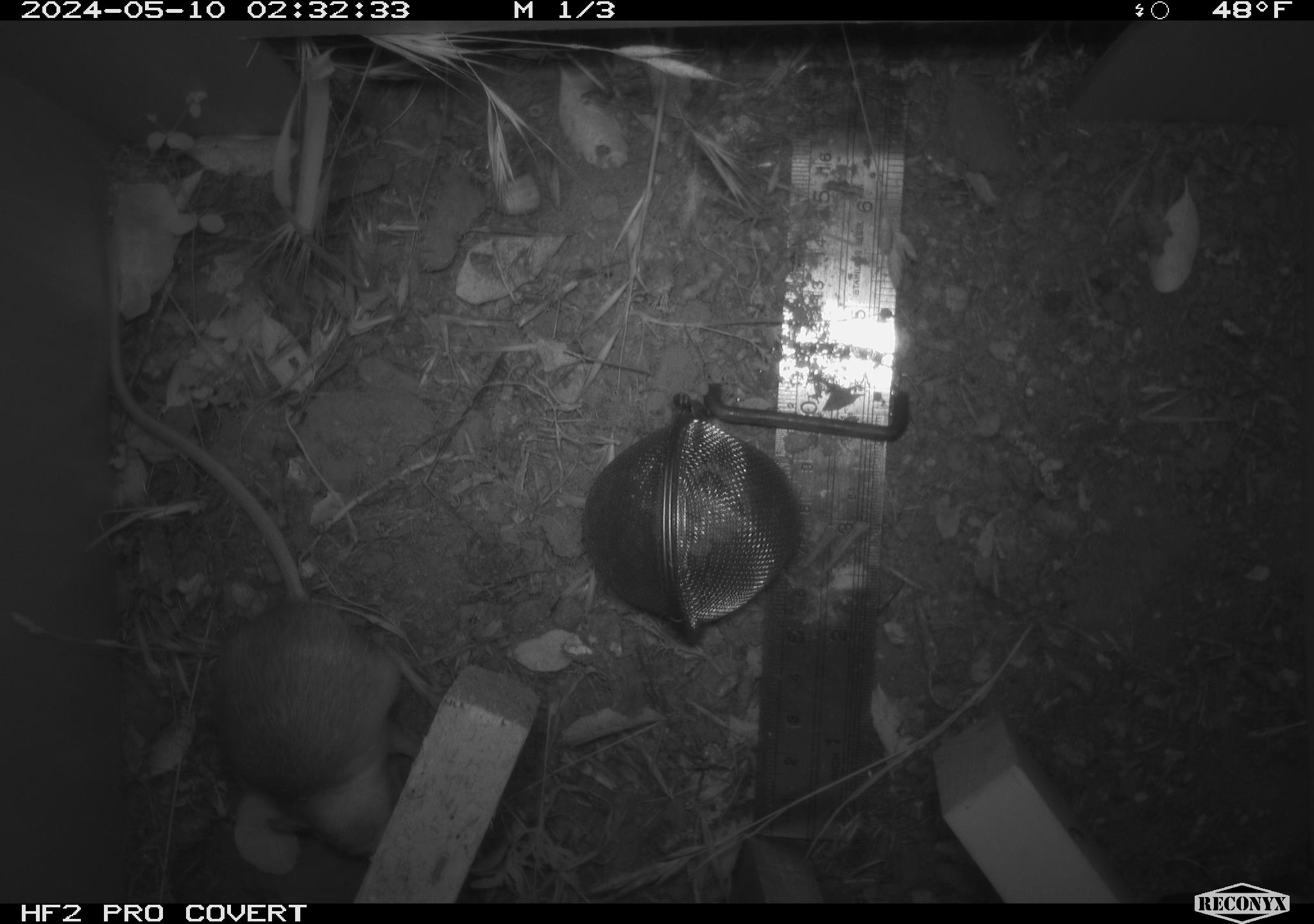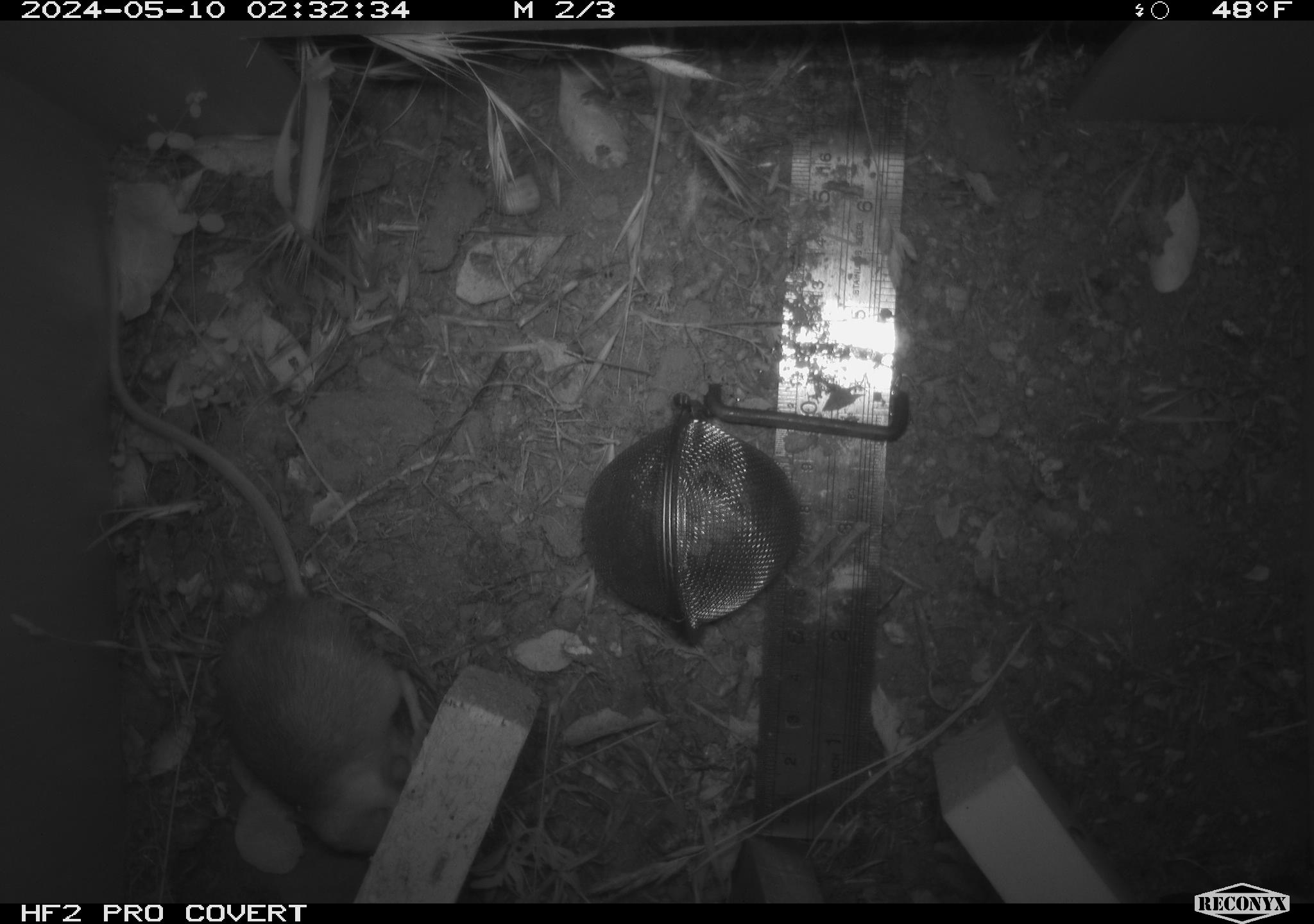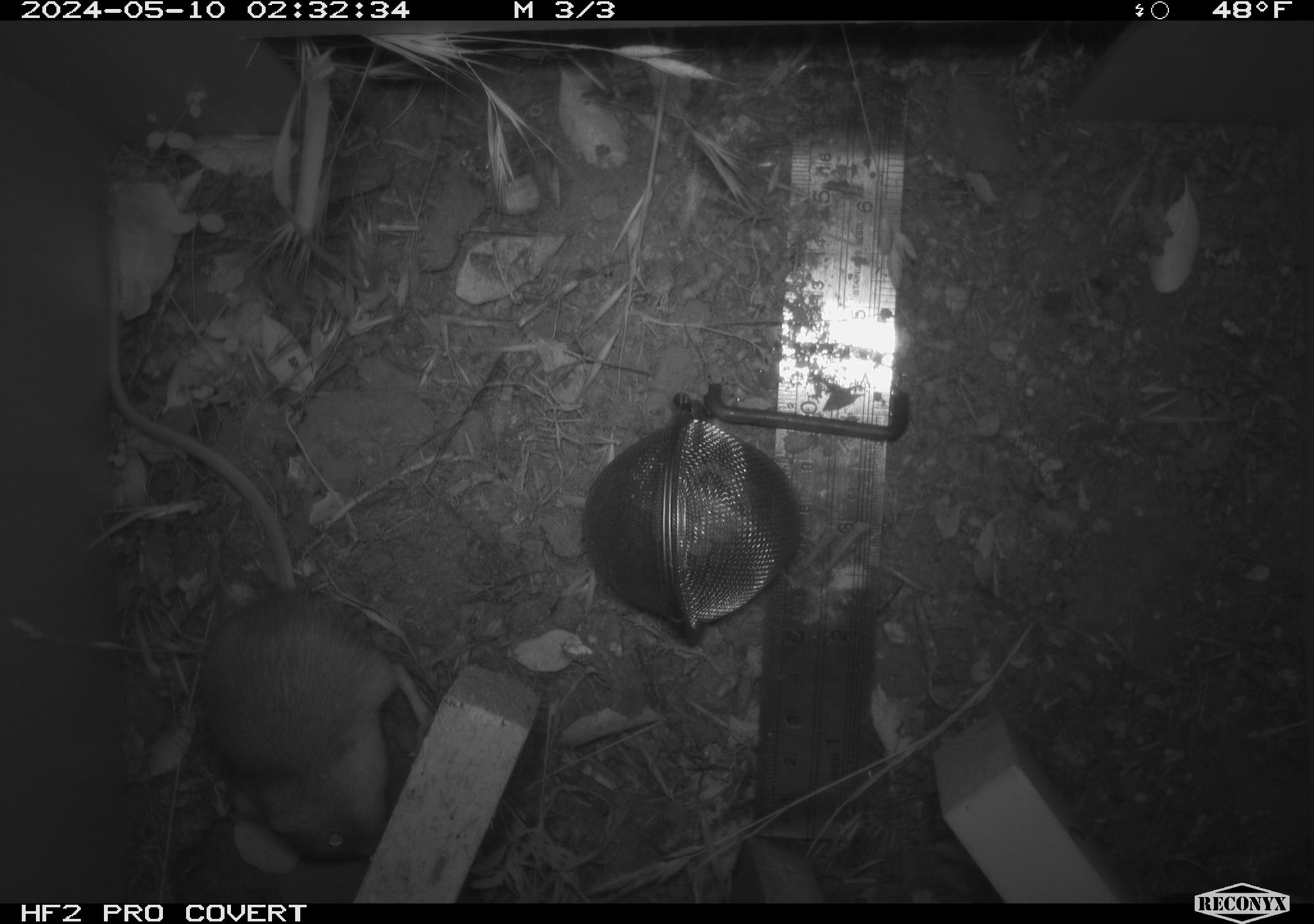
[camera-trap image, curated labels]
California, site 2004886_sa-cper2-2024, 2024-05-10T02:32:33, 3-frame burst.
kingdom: Animalia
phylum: Chordata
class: Mammalia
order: Rodentia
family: Heteromyidae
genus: Dipodomys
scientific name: Dipodomys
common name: kangaroo rats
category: dipodomys species